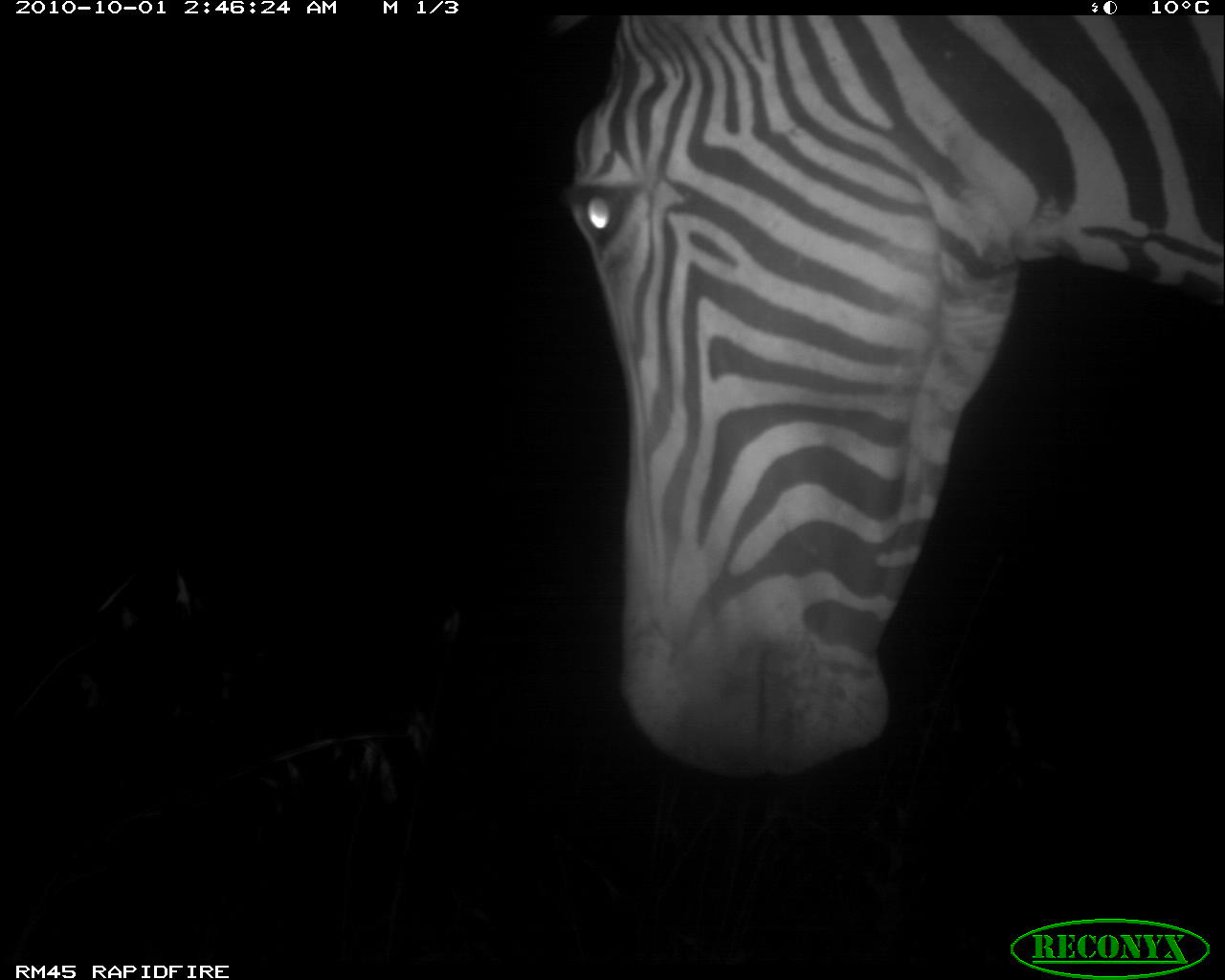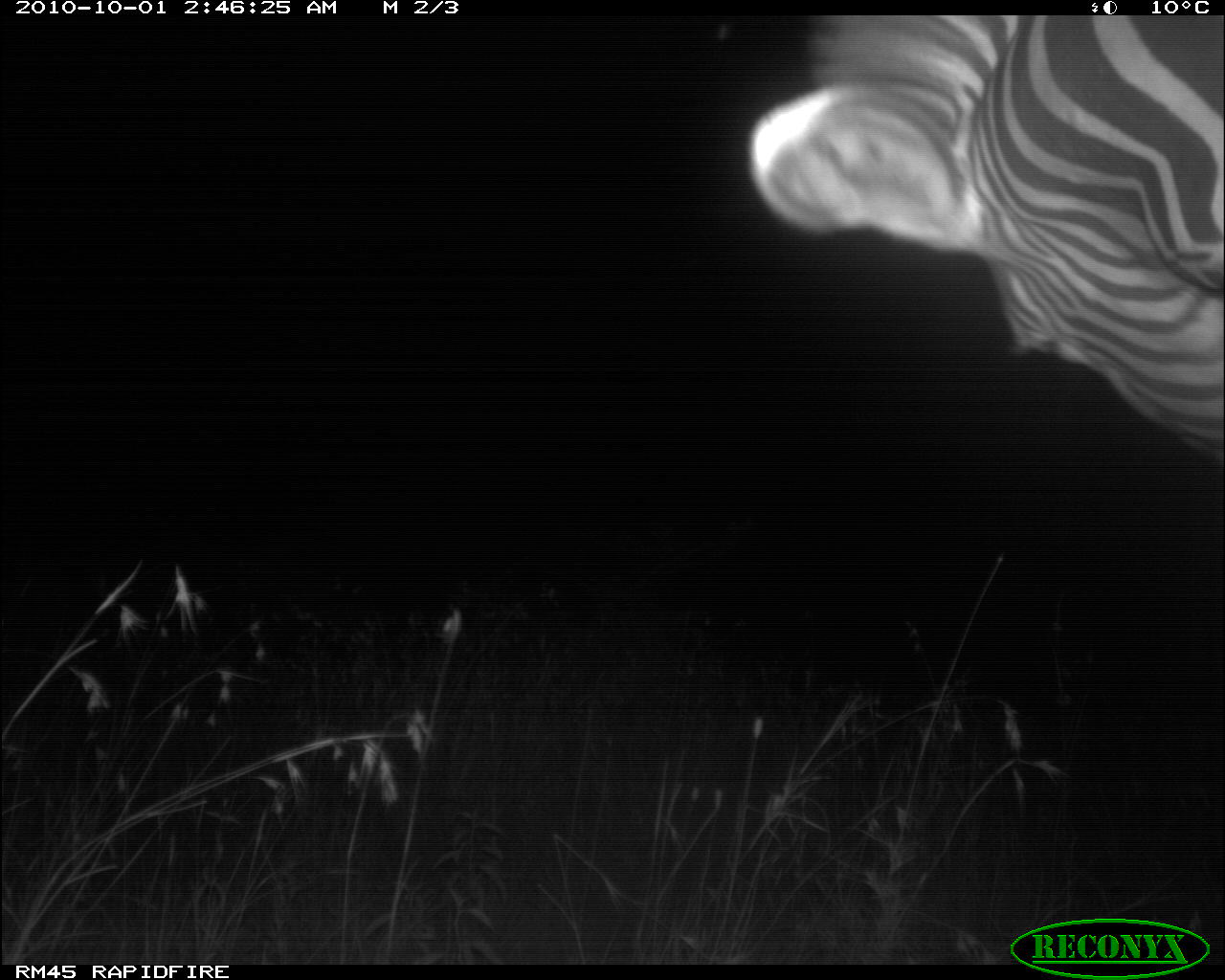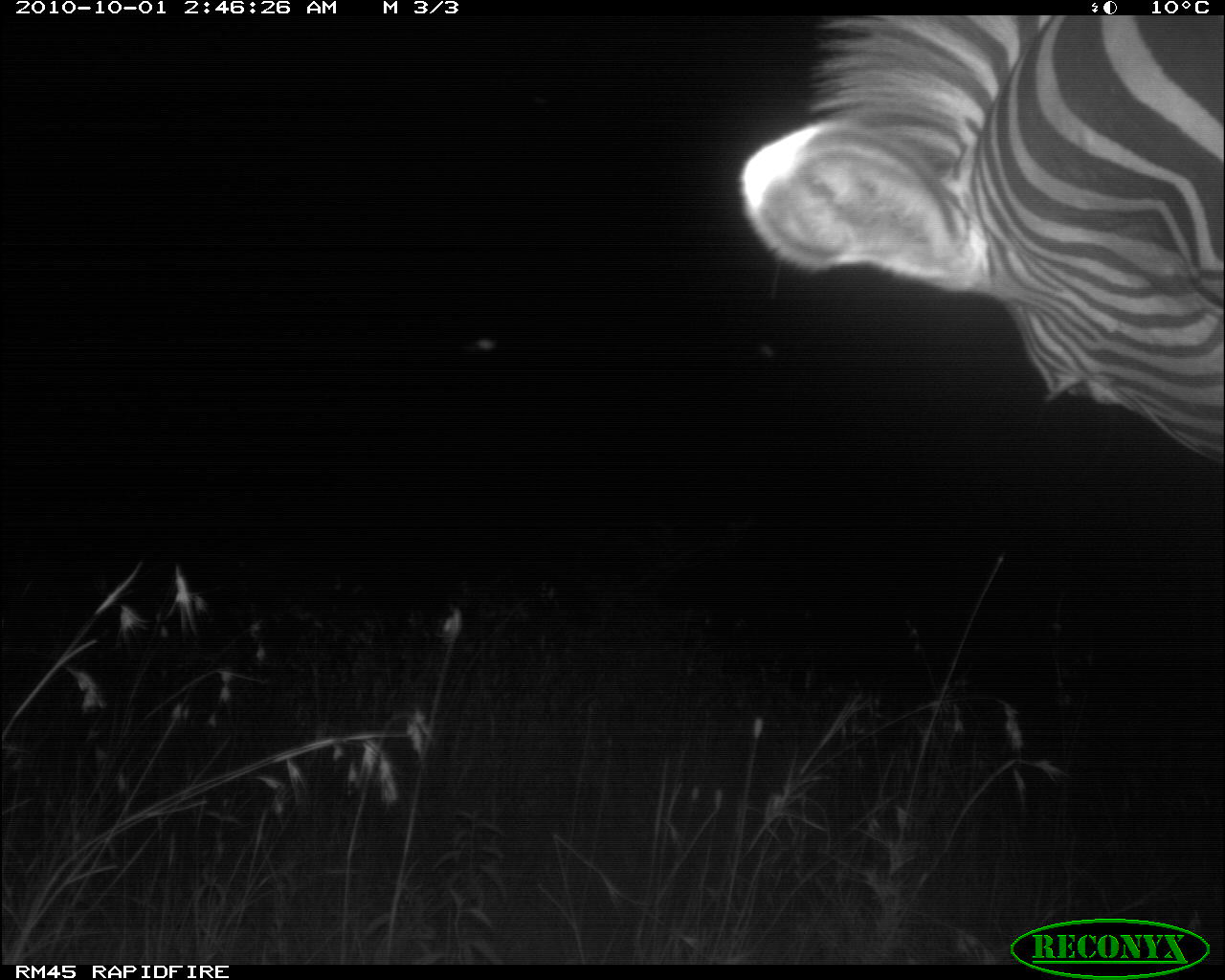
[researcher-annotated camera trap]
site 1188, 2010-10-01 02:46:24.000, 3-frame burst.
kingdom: Animalia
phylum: Chordata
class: Mammalia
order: Perissodactyla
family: Equidae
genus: Equus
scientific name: Equus quagga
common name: plains zebra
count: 1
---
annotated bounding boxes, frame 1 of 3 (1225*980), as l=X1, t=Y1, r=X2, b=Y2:
equus quagga: l=544, t=14, r=1225, b=777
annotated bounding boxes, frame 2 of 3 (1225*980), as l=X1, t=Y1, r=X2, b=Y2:
equus quagga: l=747, t=14, r=1225, b=465